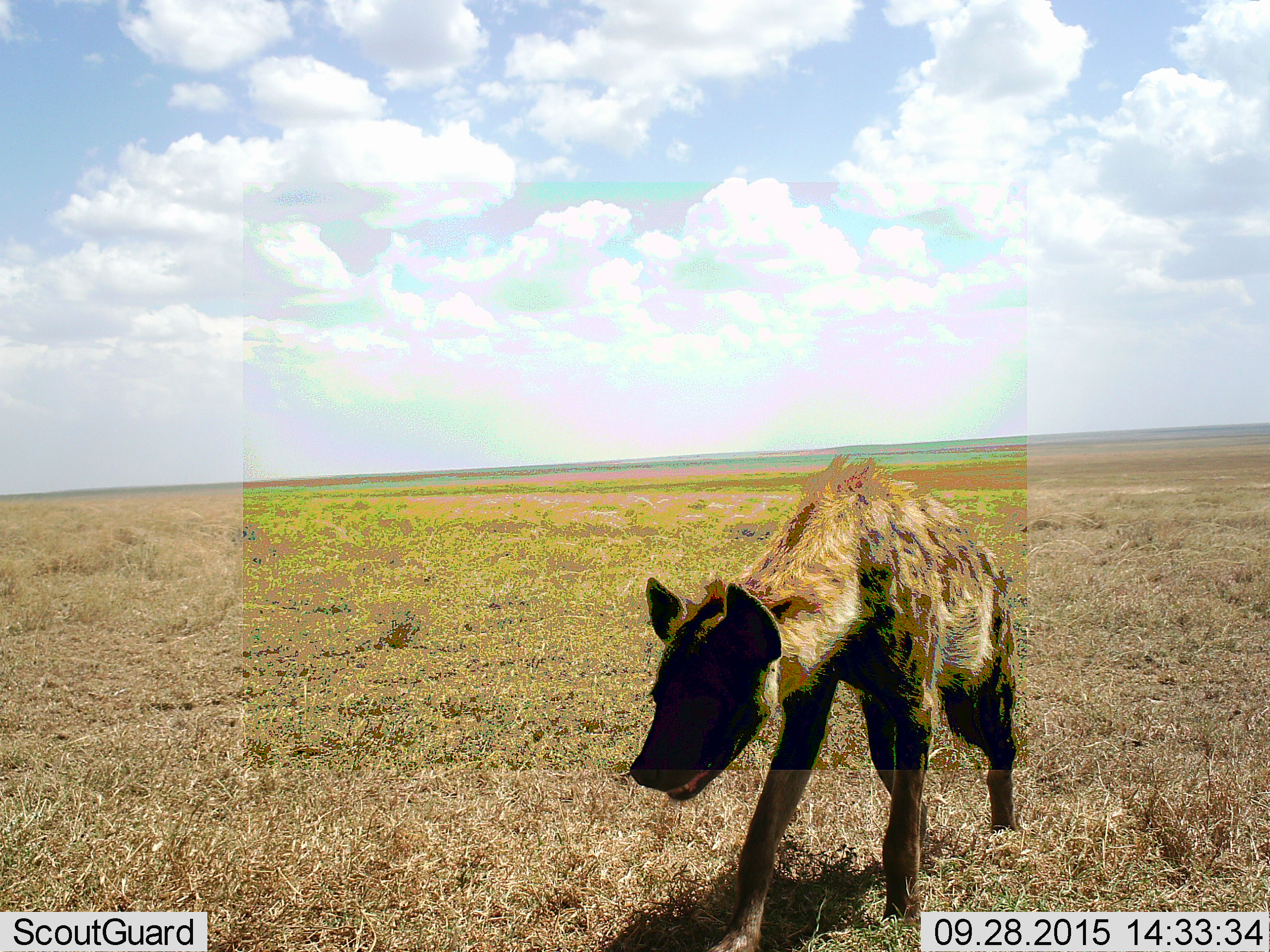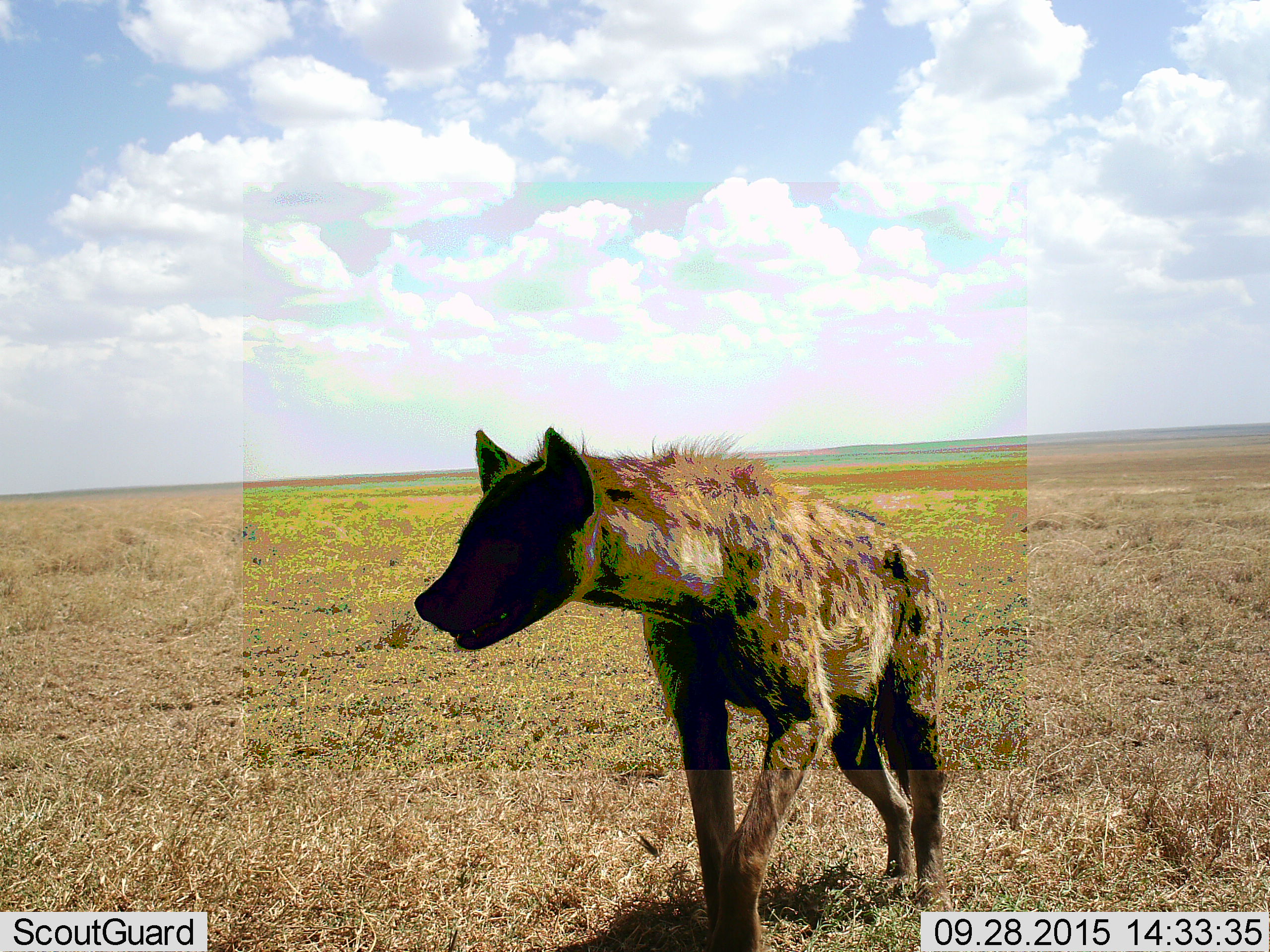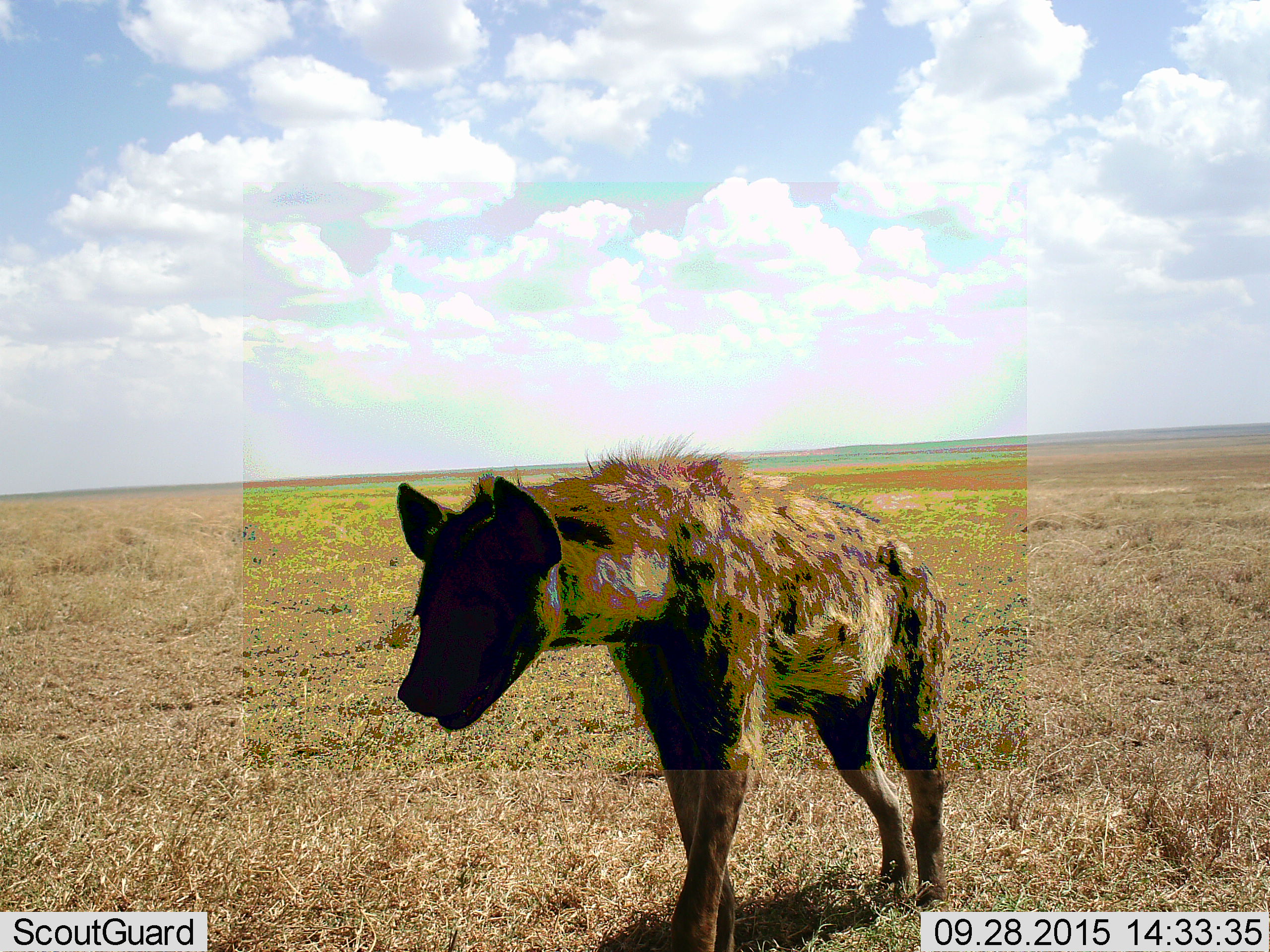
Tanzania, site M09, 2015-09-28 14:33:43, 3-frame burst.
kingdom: Animalia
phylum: Chordata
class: Mammalia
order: Carnivora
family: Hyaenidae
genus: Crocuta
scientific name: Crocuta crocuta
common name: spotted hyena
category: hyenaspotted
Hyenaspotted (spotted hyena) (Crocuta crocuta), count 1. Behavior (volunteer vote fractions): standing 29%, resting 0%, moving 86%, interacting 0%. Young present (vote fraction): 0%. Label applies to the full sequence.